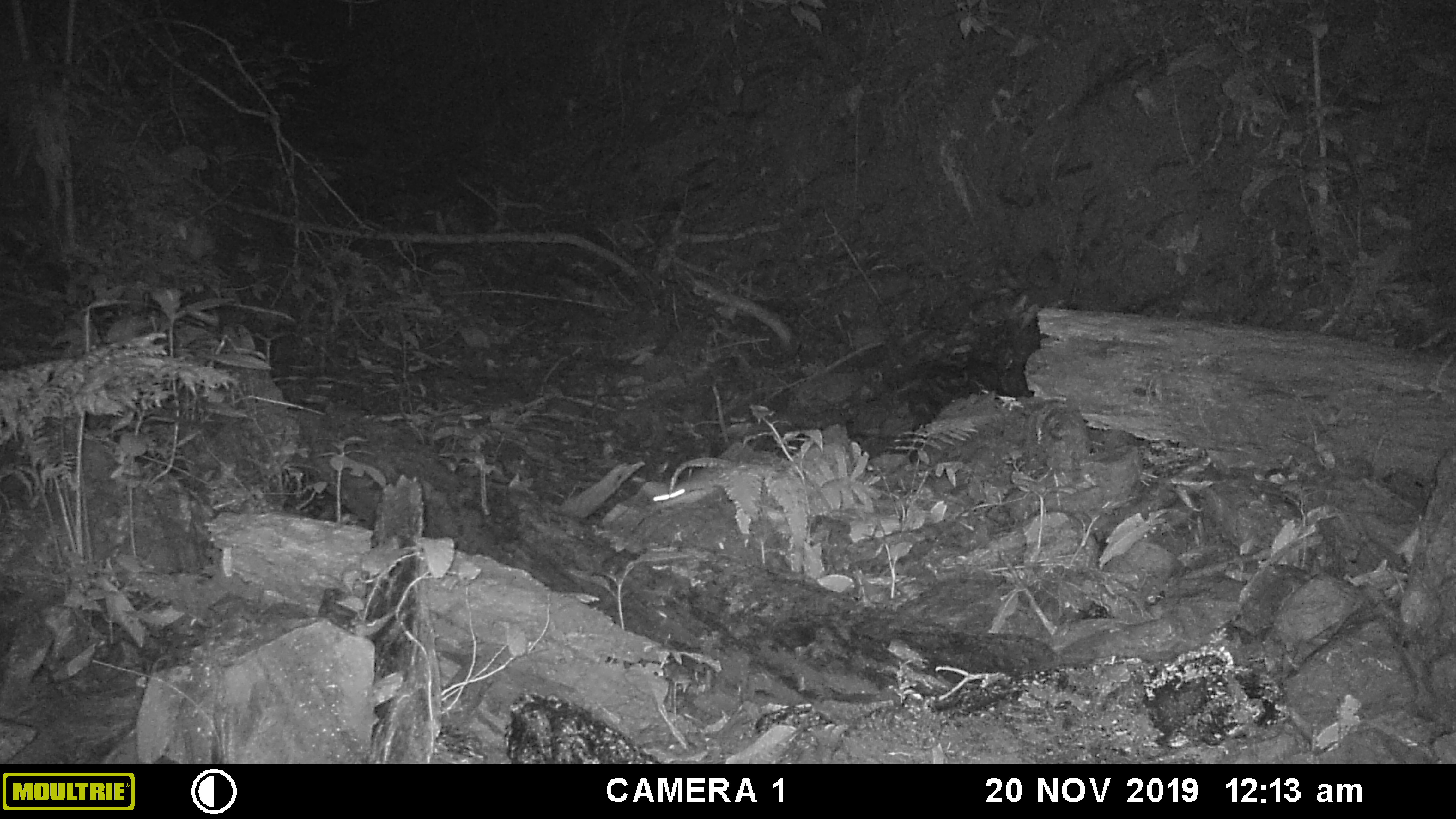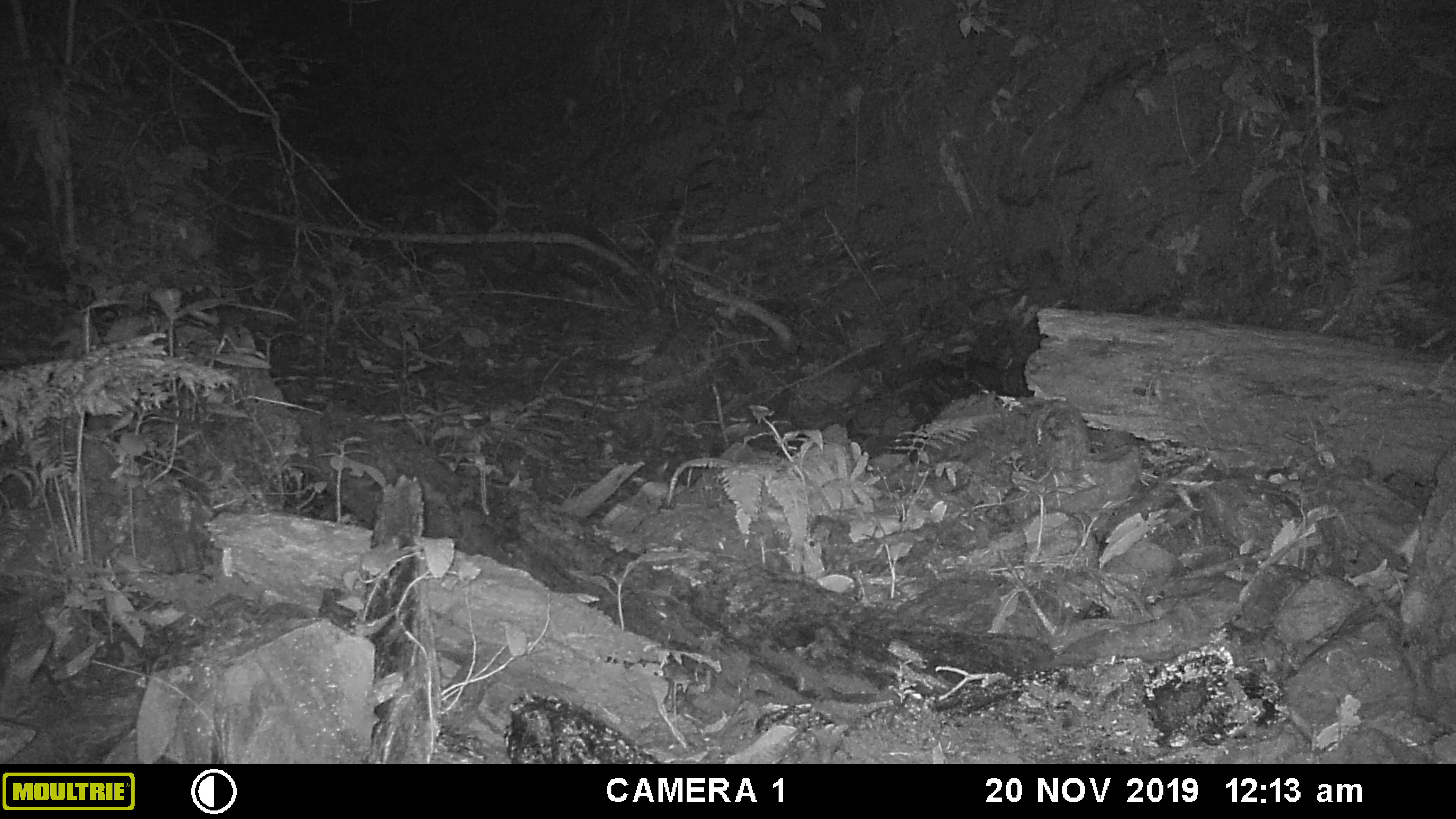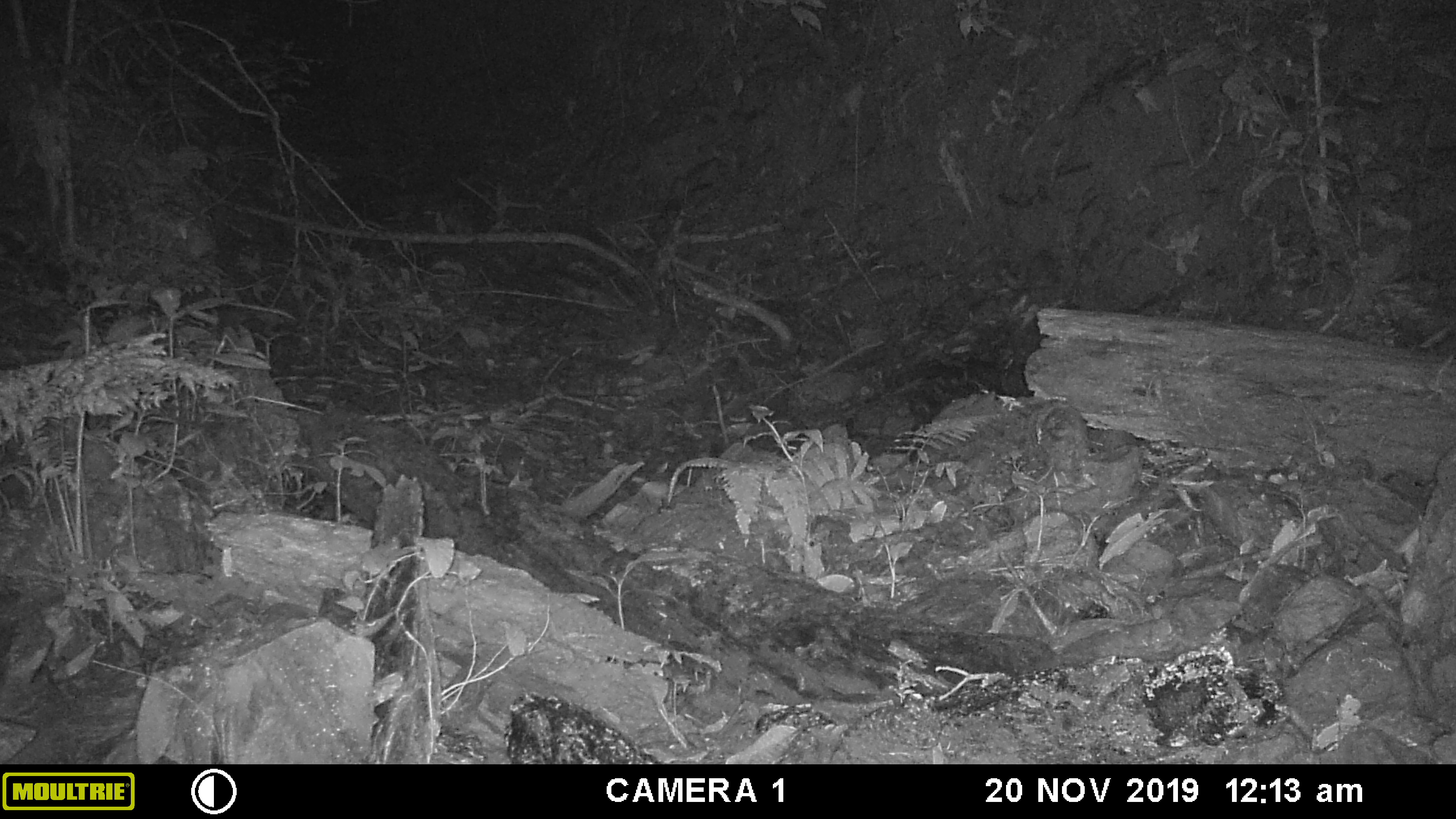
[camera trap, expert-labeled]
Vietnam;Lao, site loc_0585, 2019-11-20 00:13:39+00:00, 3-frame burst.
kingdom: Animalia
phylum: Chordata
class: Mammalia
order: Rodentia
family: Muridae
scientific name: Muridae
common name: old-world mice and rats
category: unidentified murid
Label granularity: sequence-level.